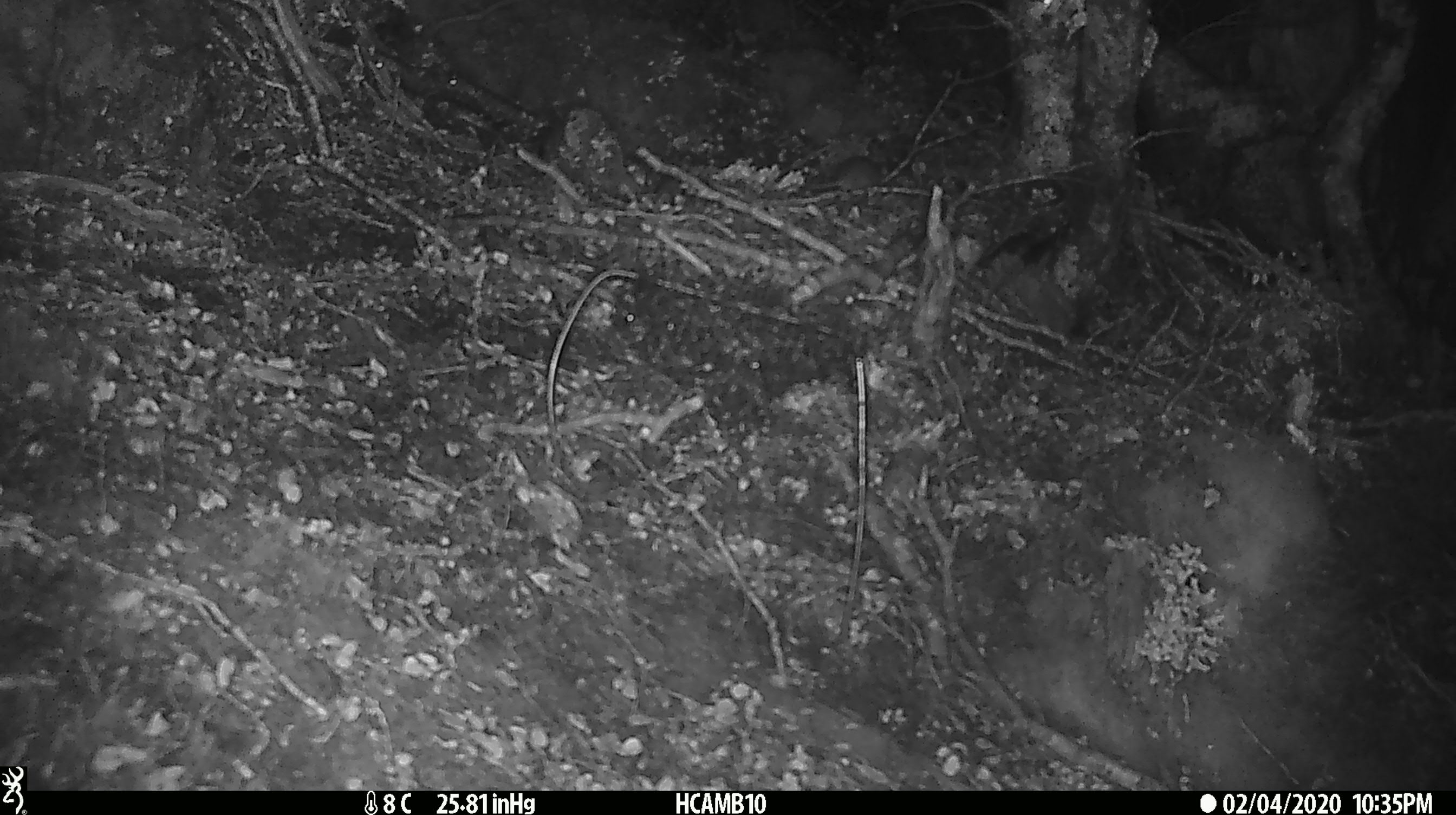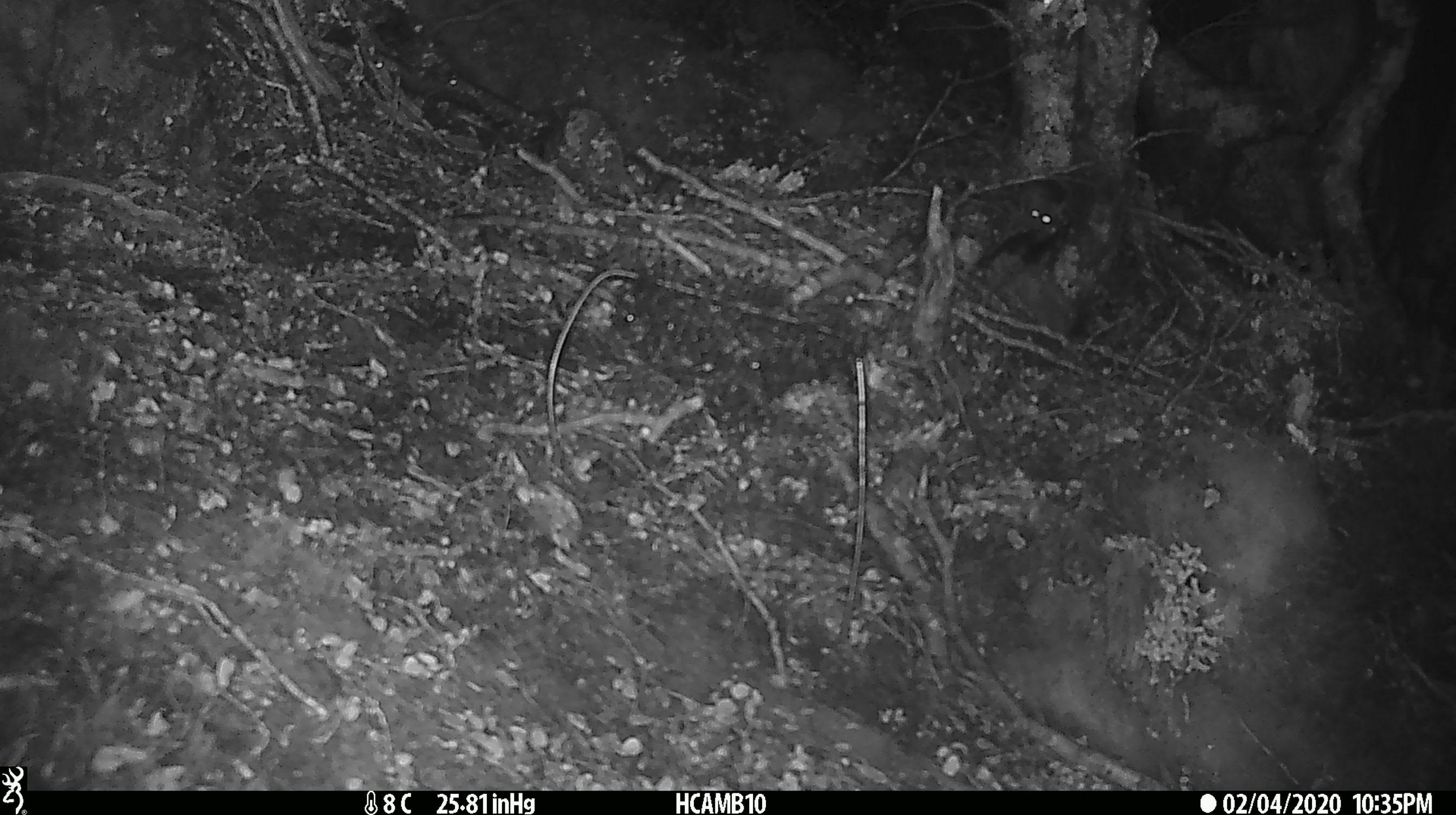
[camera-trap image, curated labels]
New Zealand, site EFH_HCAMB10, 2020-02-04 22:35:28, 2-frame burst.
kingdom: Animalia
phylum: Chordata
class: Mammalia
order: Rodentia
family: Muridae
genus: Mus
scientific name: Mus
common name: mouse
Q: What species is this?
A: Mouse (Mus).